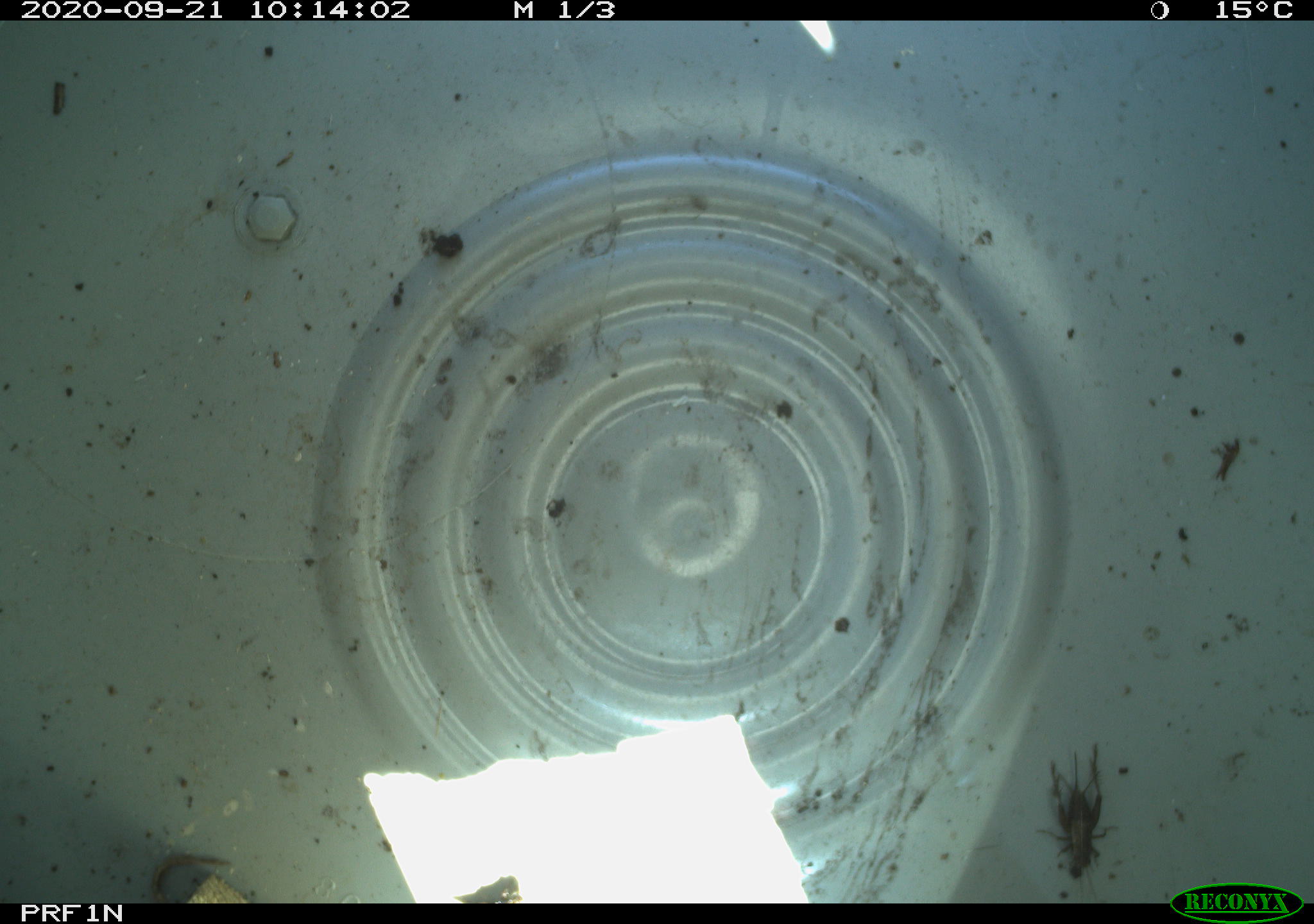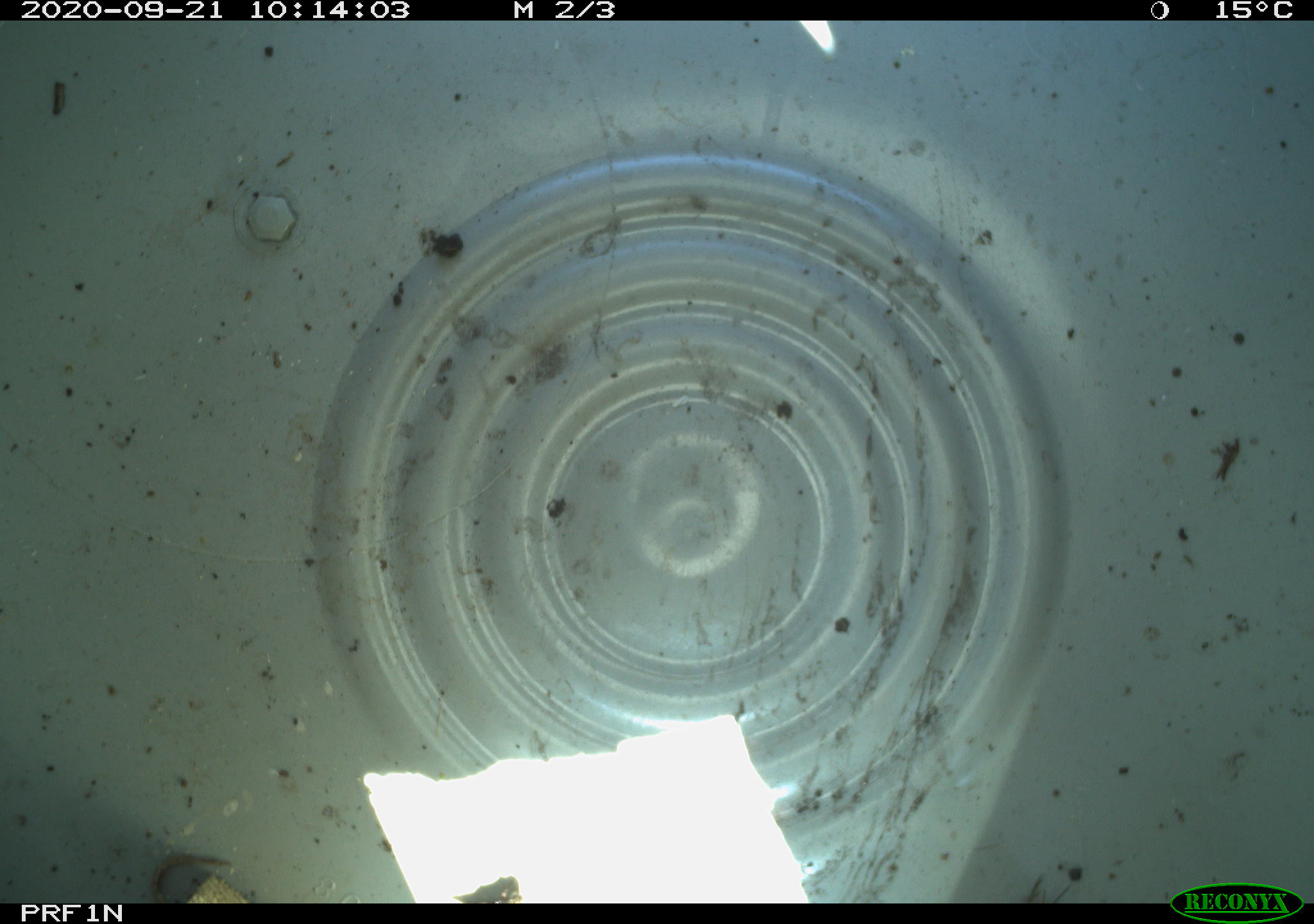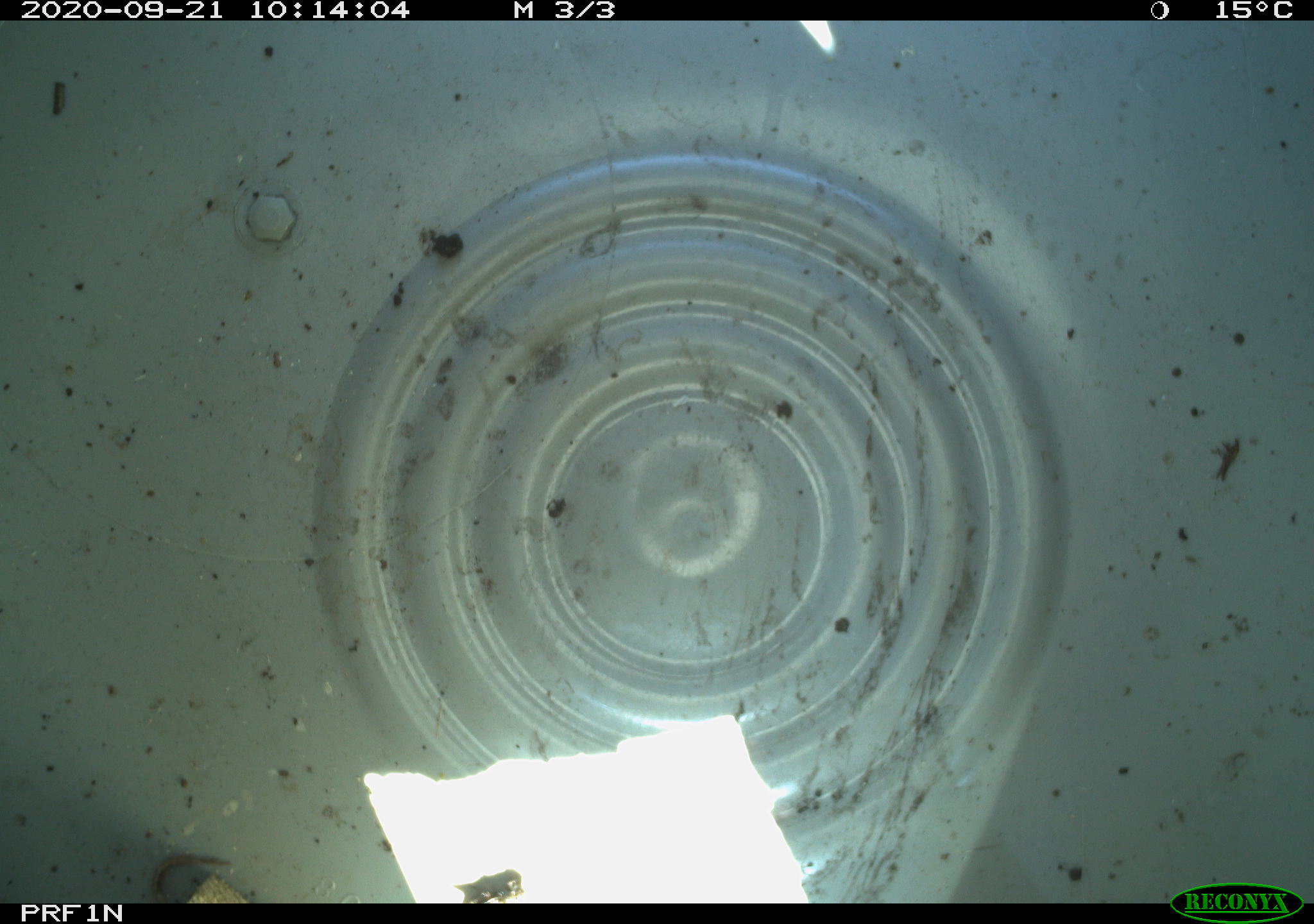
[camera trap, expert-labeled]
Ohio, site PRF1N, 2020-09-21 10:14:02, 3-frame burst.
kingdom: Animalia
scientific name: Animalia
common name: animal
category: invertebrate